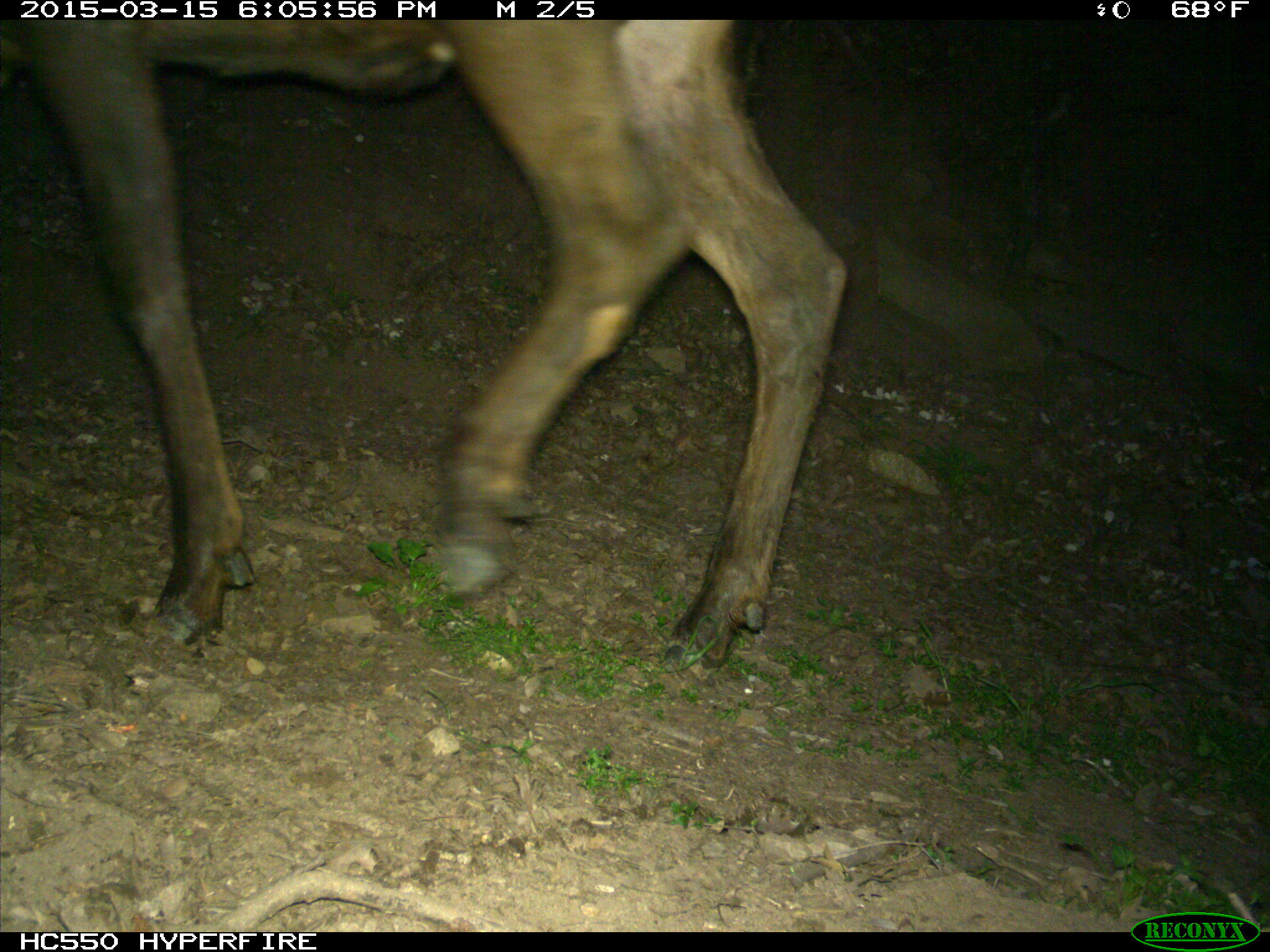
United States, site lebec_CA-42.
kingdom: Animalia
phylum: Chordata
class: Mammalia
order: Artiodactyla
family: Cervidae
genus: Cervus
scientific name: Cervus canadensis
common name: elk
Cervus canadensis (elk).